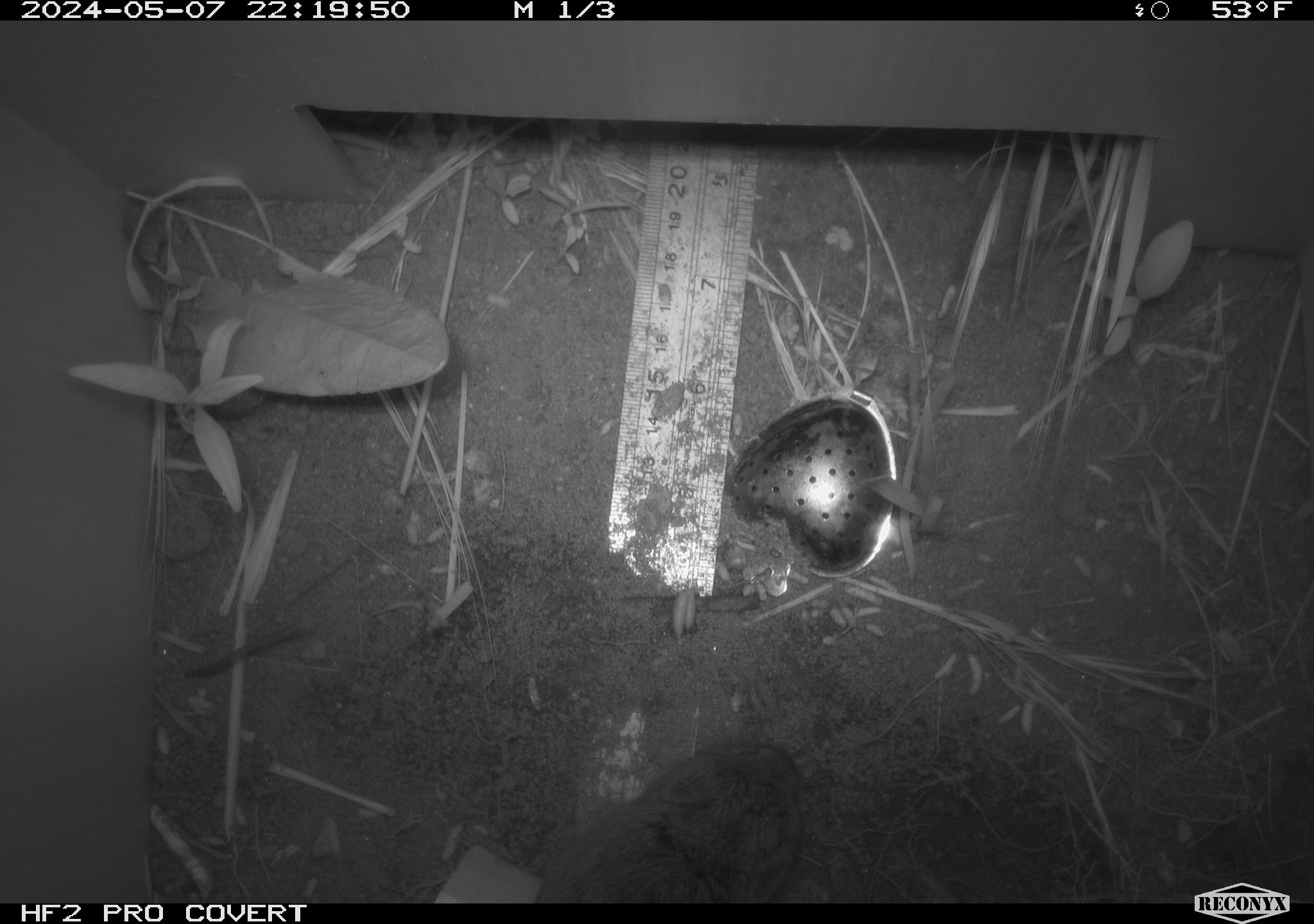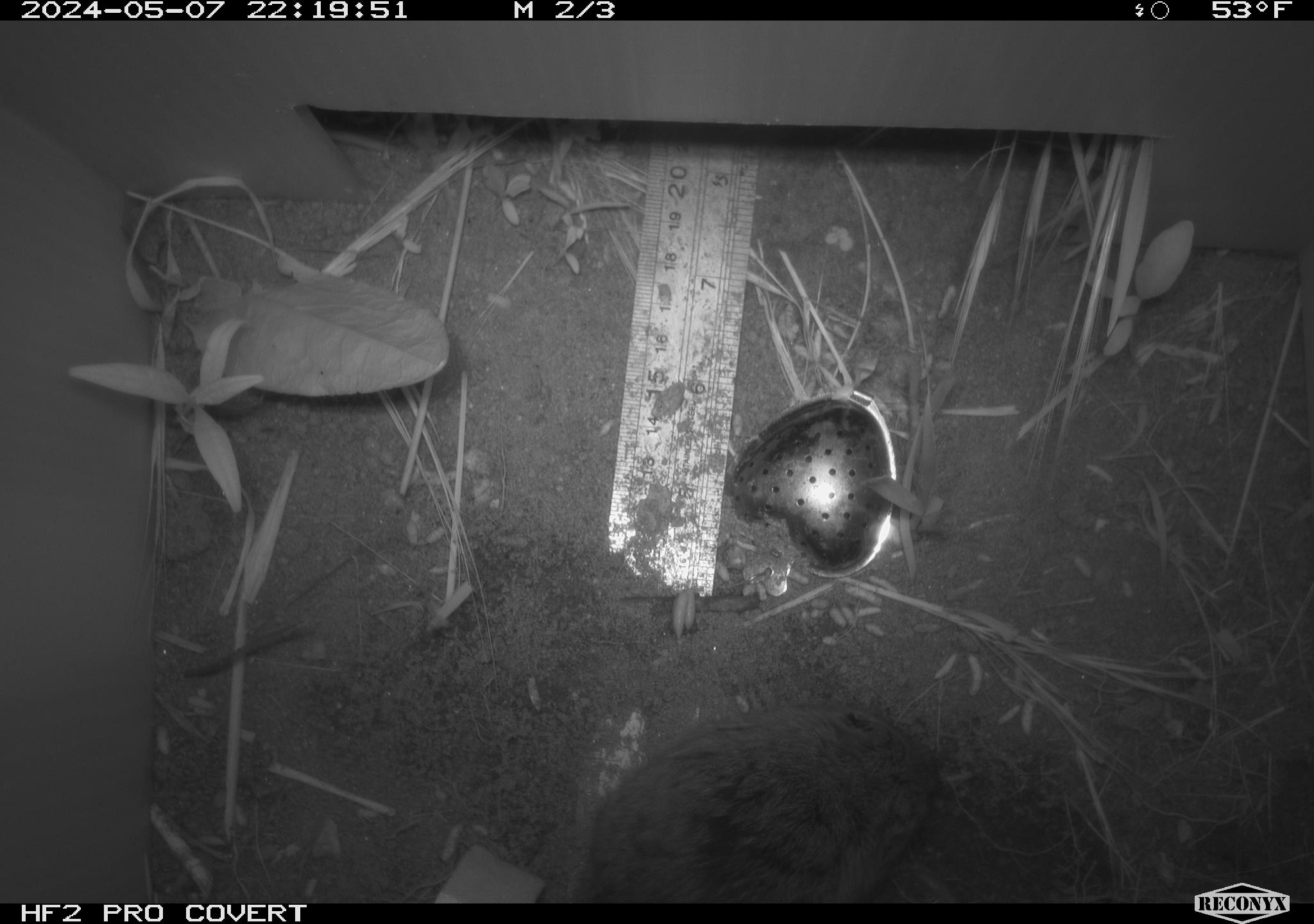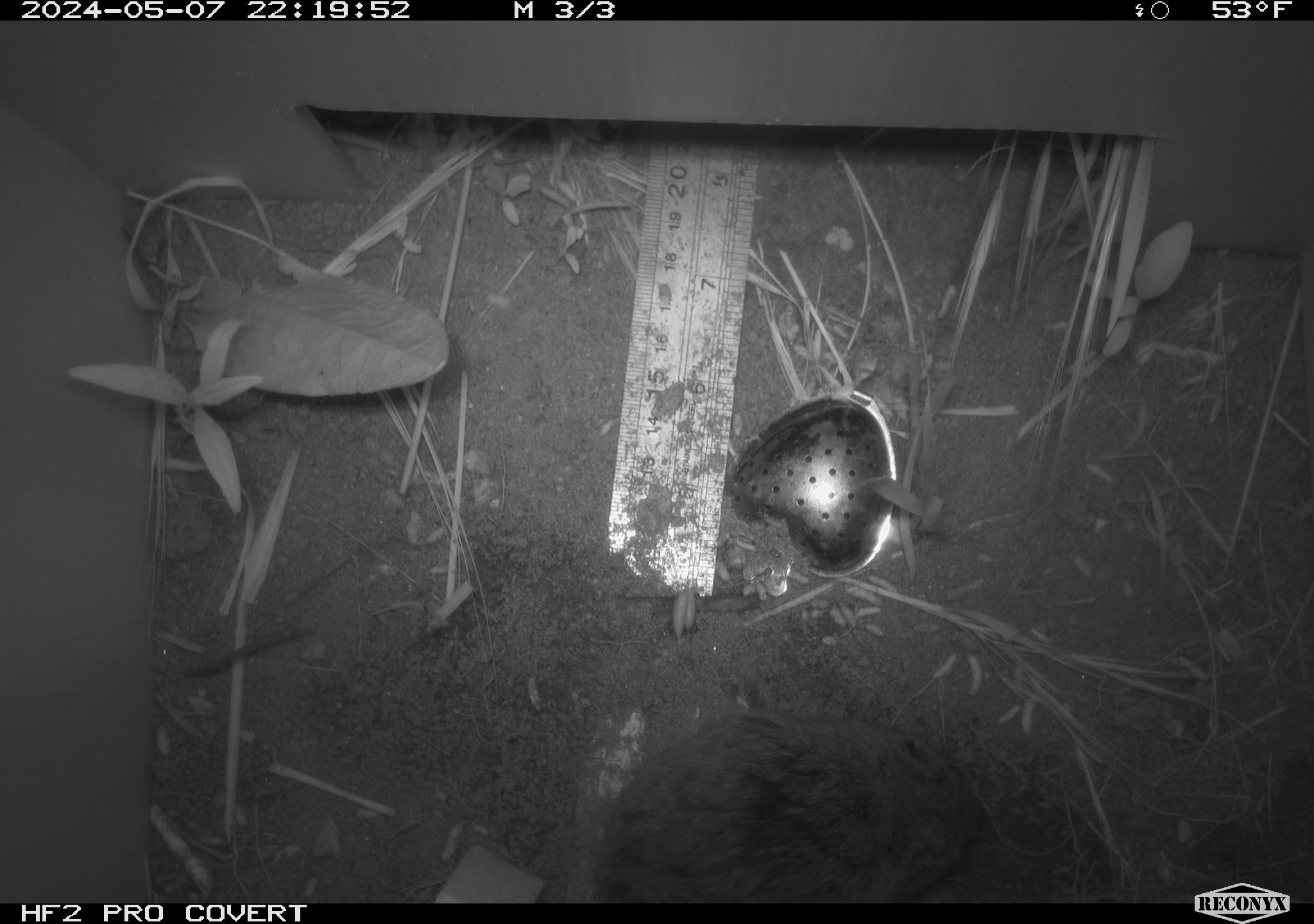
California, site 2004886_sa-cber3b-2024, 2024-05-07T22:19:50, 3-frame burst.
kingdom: Animalia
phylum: Chordata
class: Mammalia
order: Rodentia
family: Cricetidae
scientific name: Arvicolinae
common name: voles, lemmings, and muskrats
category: arvicolinae subfamily